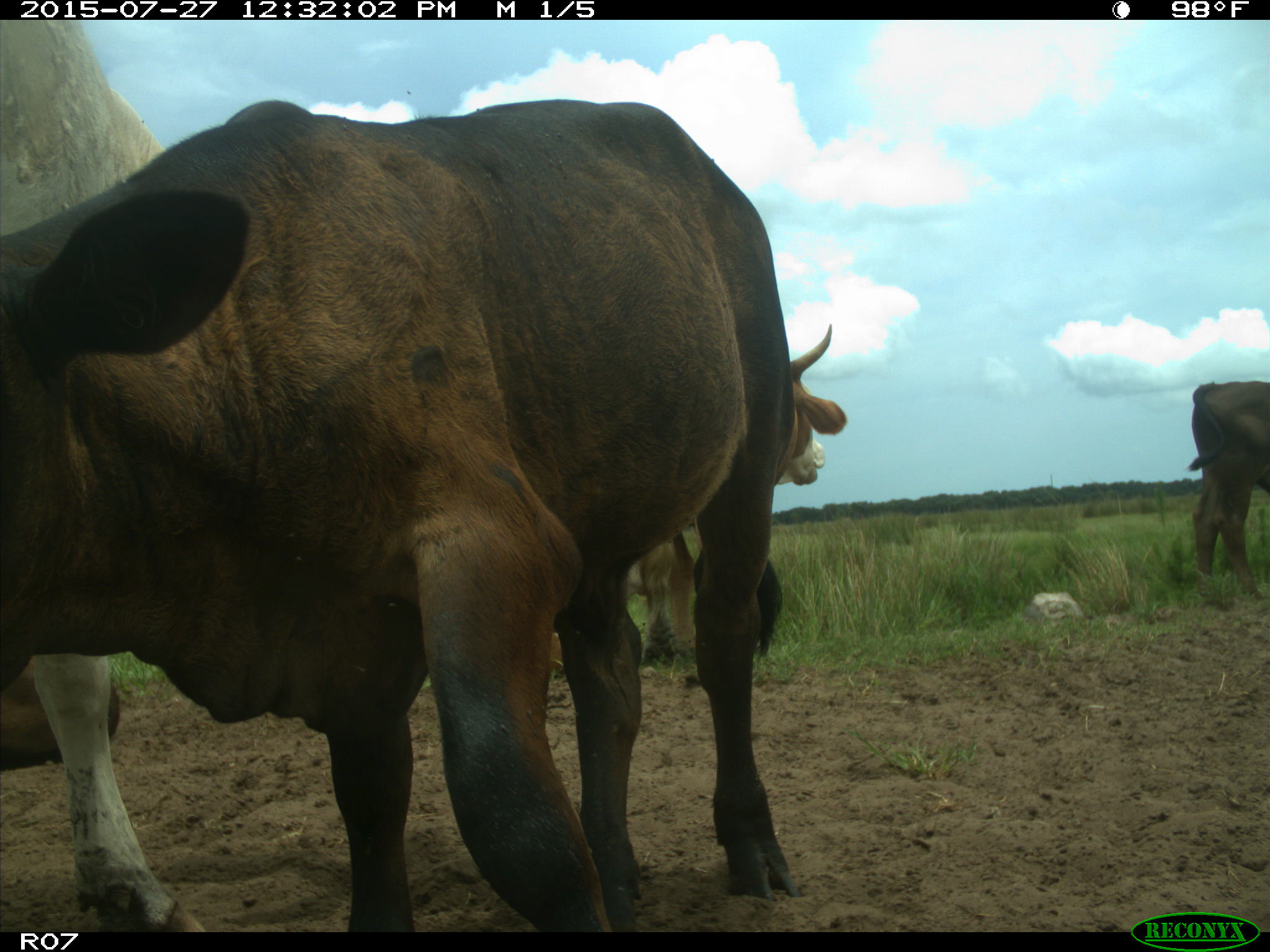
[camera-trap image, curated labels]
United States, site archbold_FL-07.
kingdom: Animalia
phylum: Chordata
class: Mammalia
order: Artiodactyla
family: Bovidae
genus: Bos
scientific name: Bos taurus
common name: domestic cow